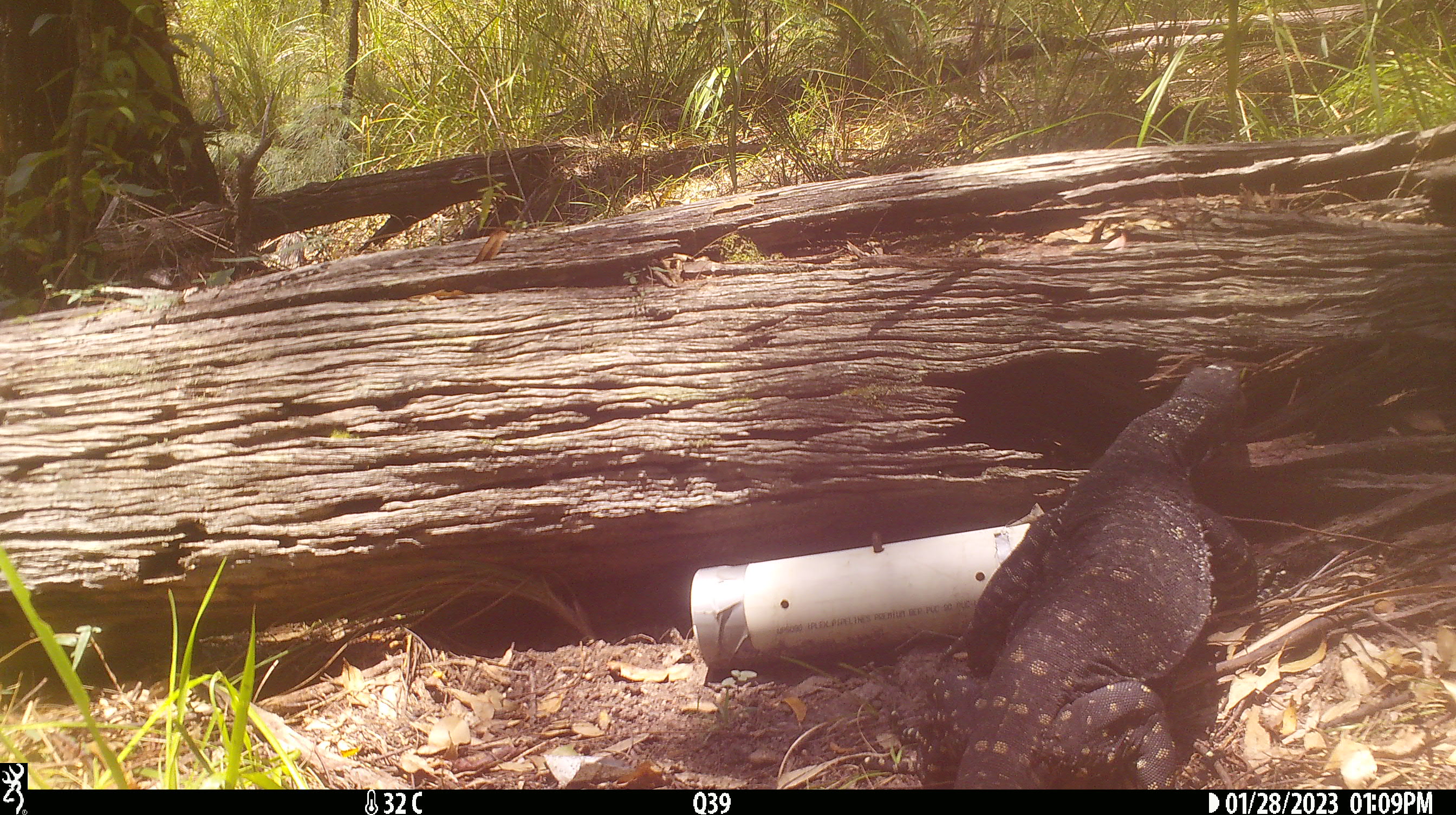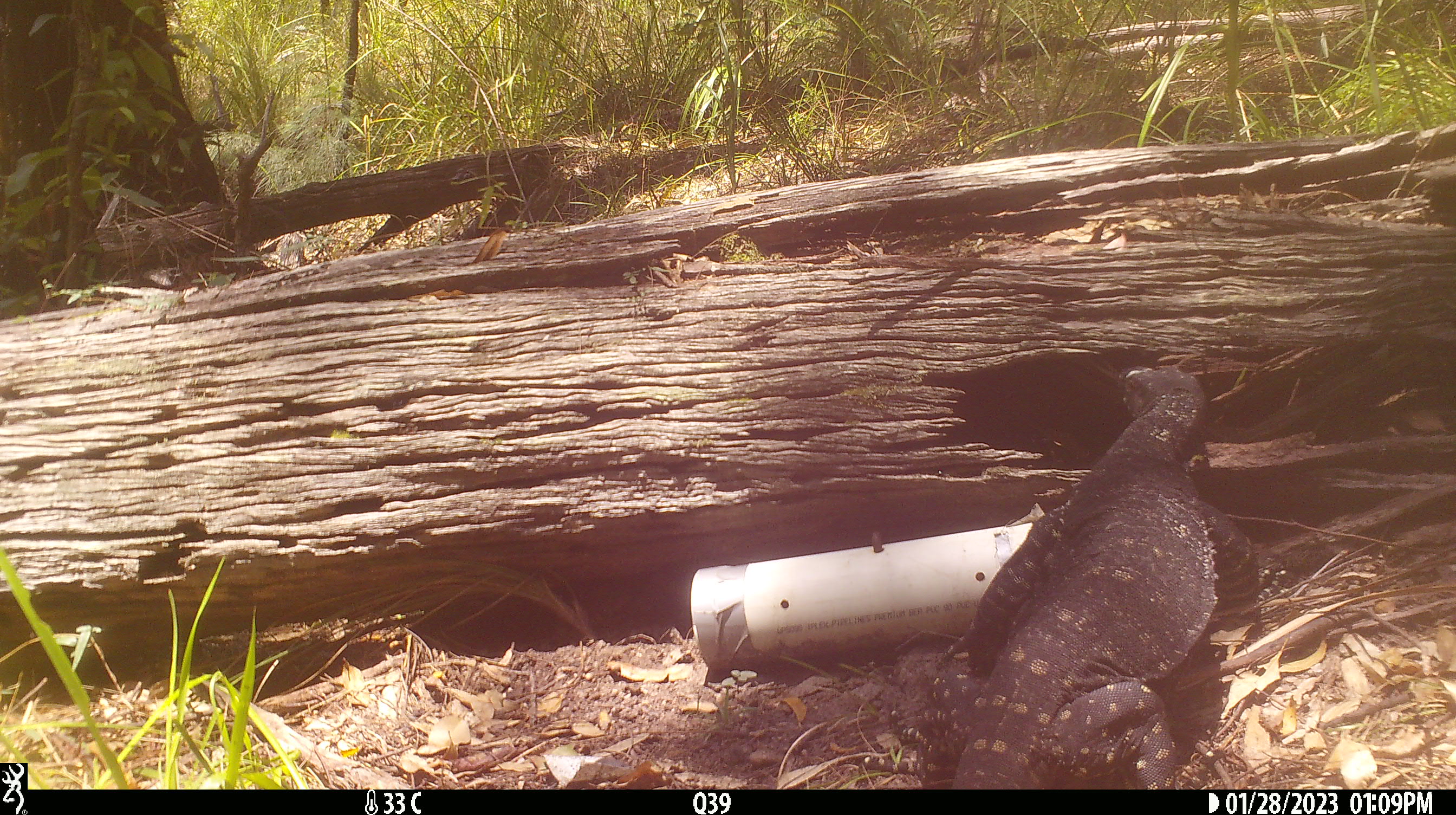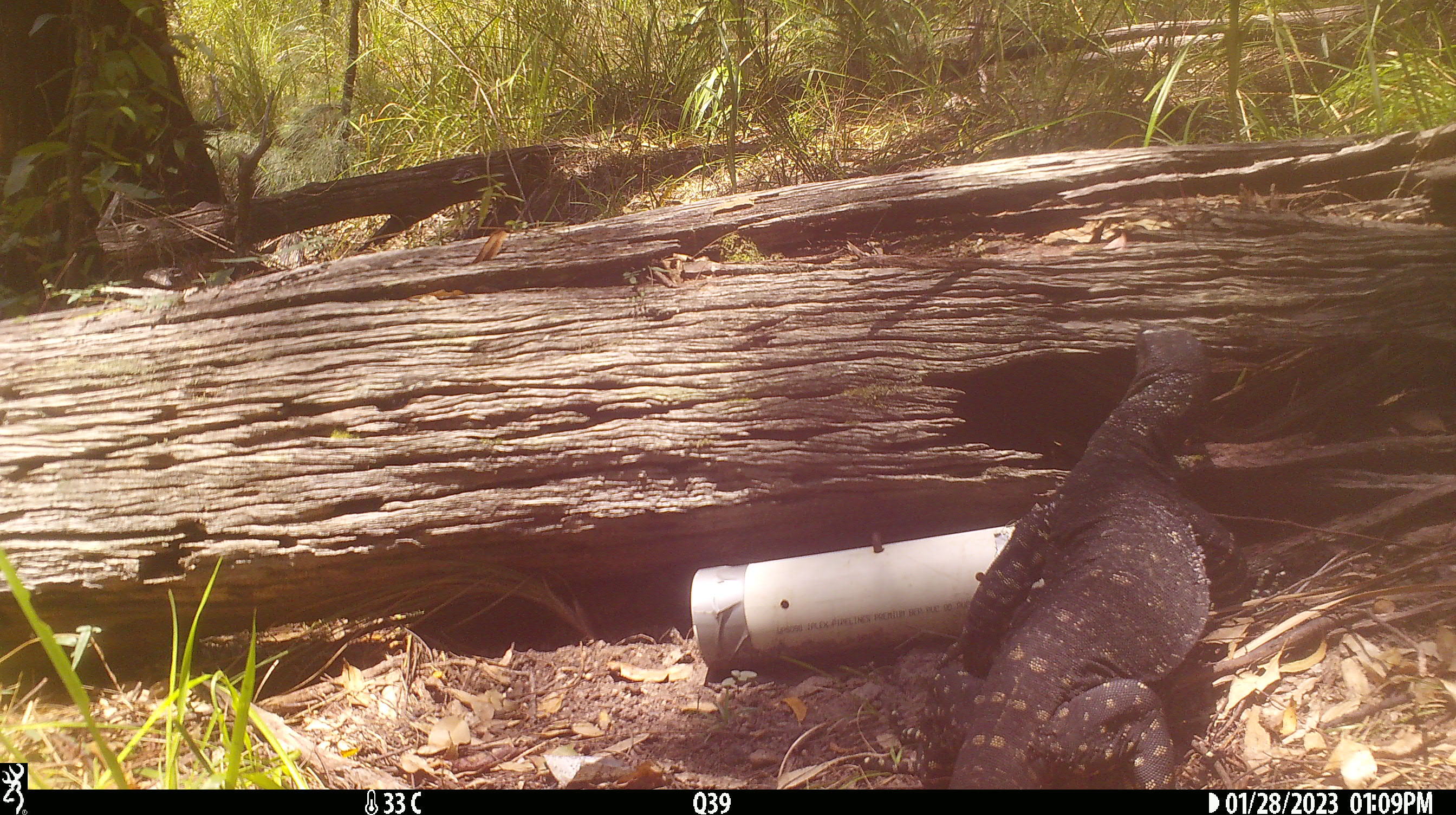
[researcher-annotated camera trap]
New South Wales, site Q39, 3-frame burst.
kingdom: Animalia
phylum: Chordata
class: Reptilia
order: Squamata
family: Varanidae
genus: Varanus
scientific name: Varanus varius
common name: lace monitor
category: goanna